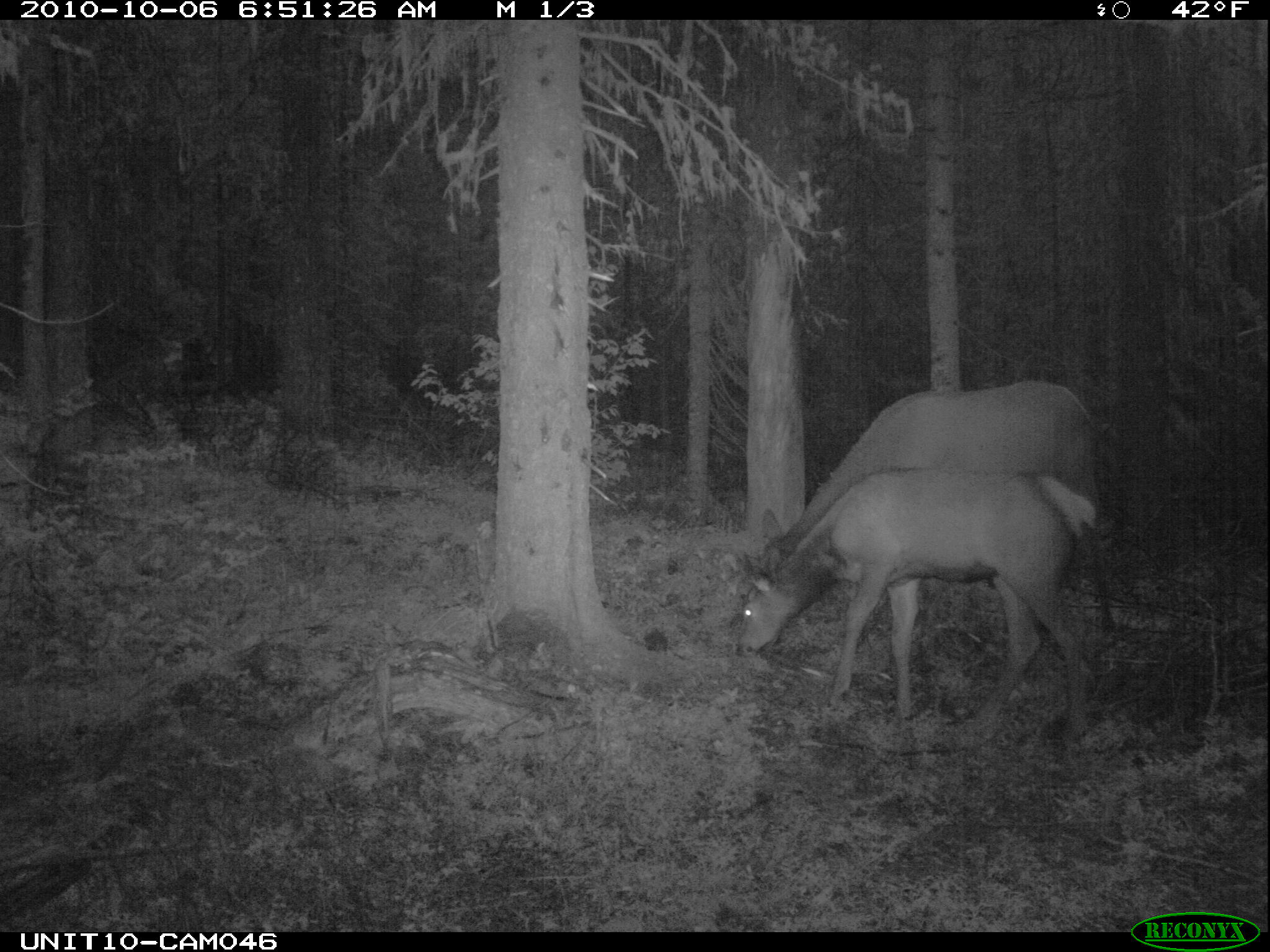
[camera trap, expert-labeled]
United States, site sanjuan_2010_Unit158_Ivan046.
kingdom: Animalia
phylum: Chordata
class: Mammalia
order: Artiodactyla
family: Cervidae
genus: Cervus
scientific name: Cervus elaphus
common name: red deer